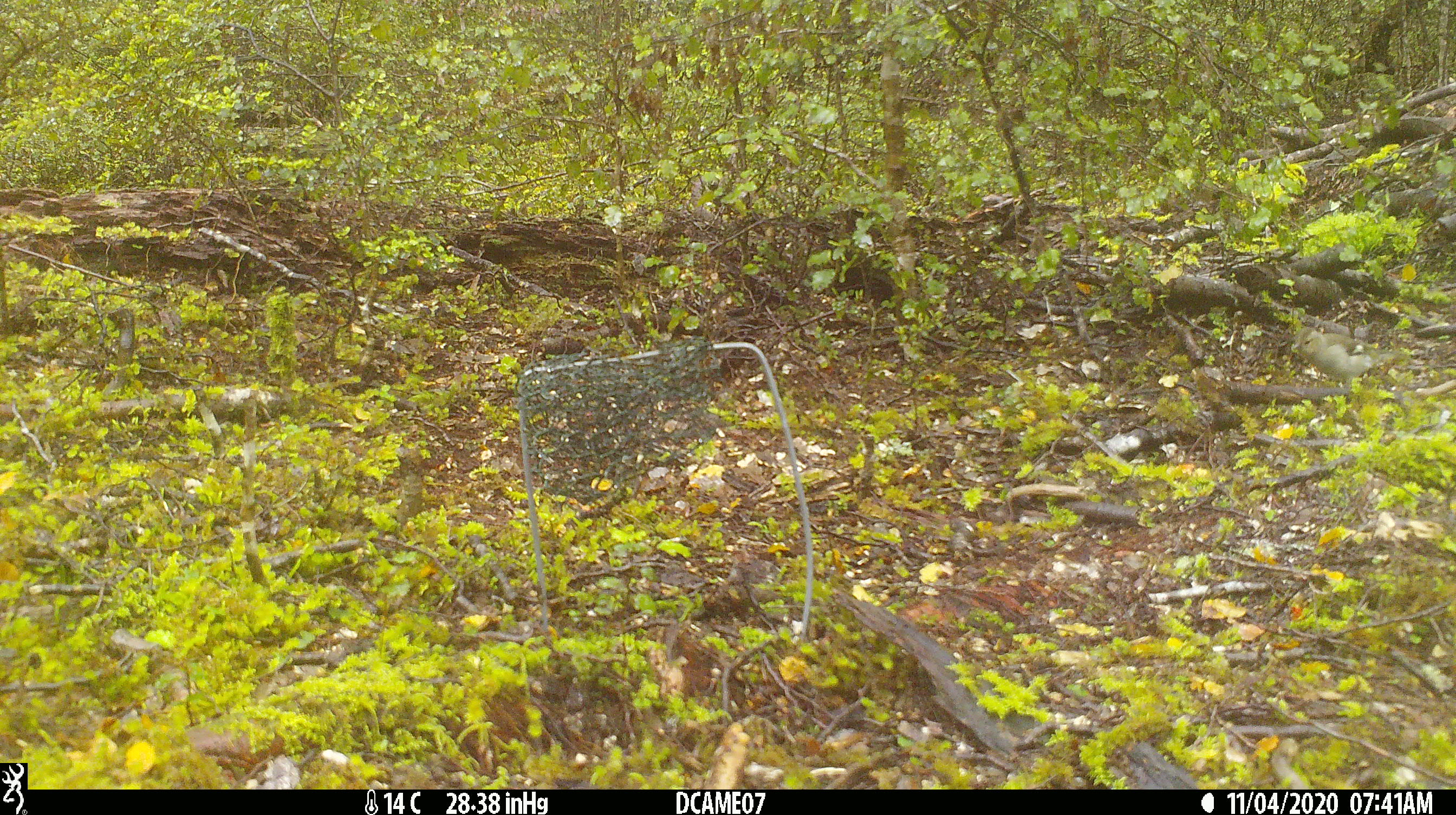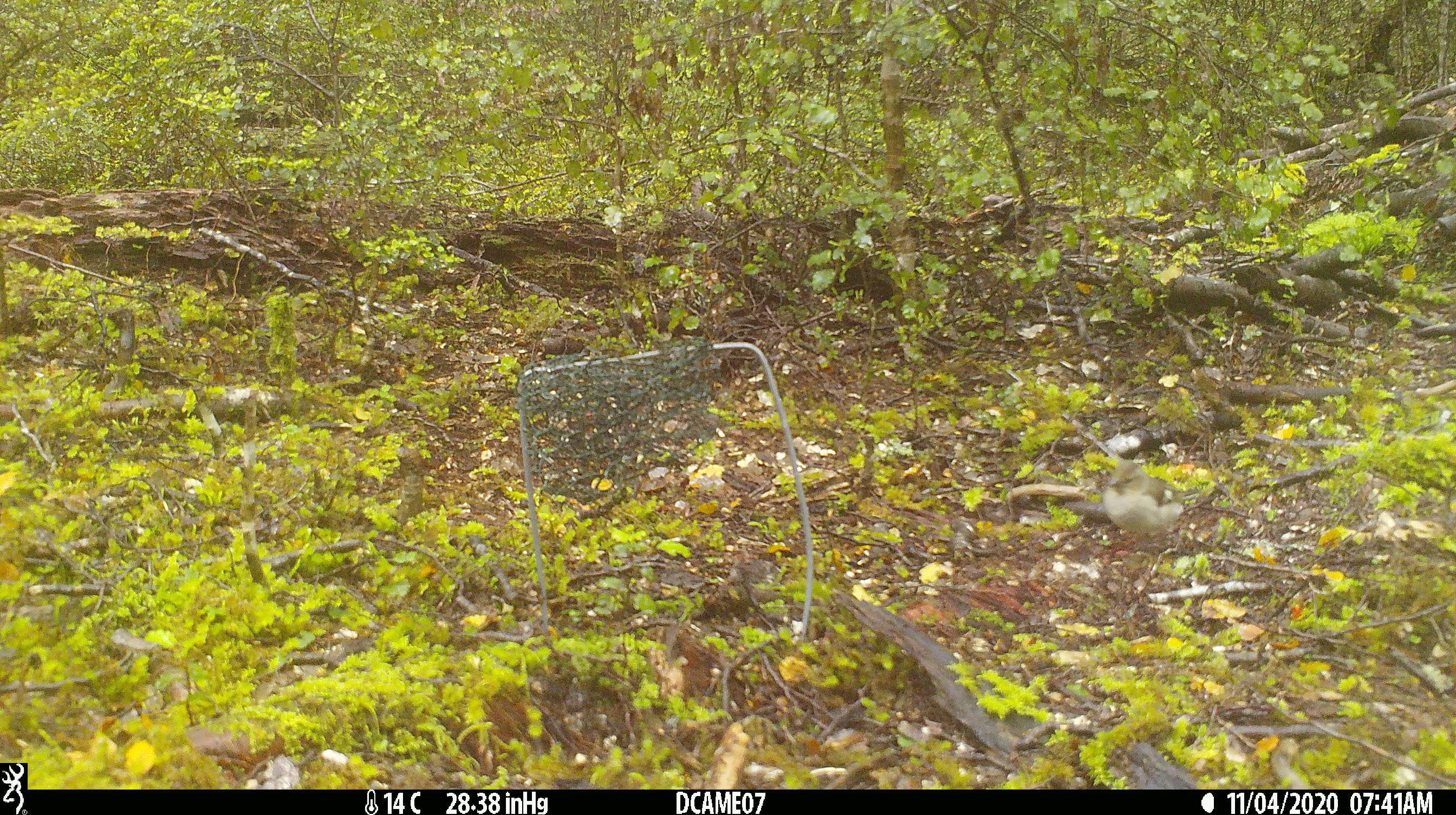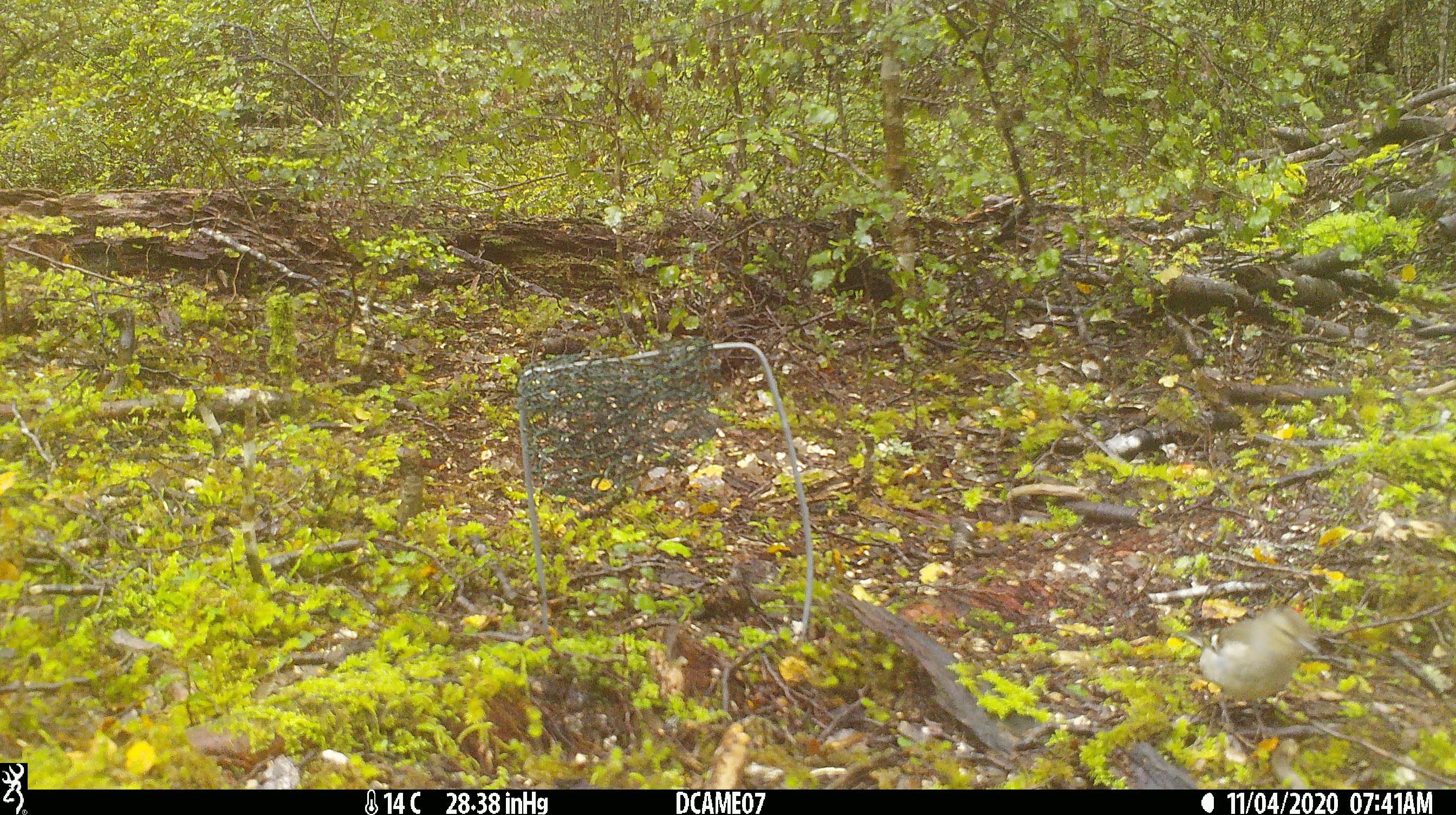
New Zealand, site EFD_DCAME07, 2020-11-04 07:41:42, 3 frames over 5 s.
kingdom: Animalia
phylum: Chordata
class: Aves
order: Passeriformes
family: Fringillidae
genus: Fringilla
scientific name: Fringilla coelebs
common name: common chaffinch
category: chaffinch